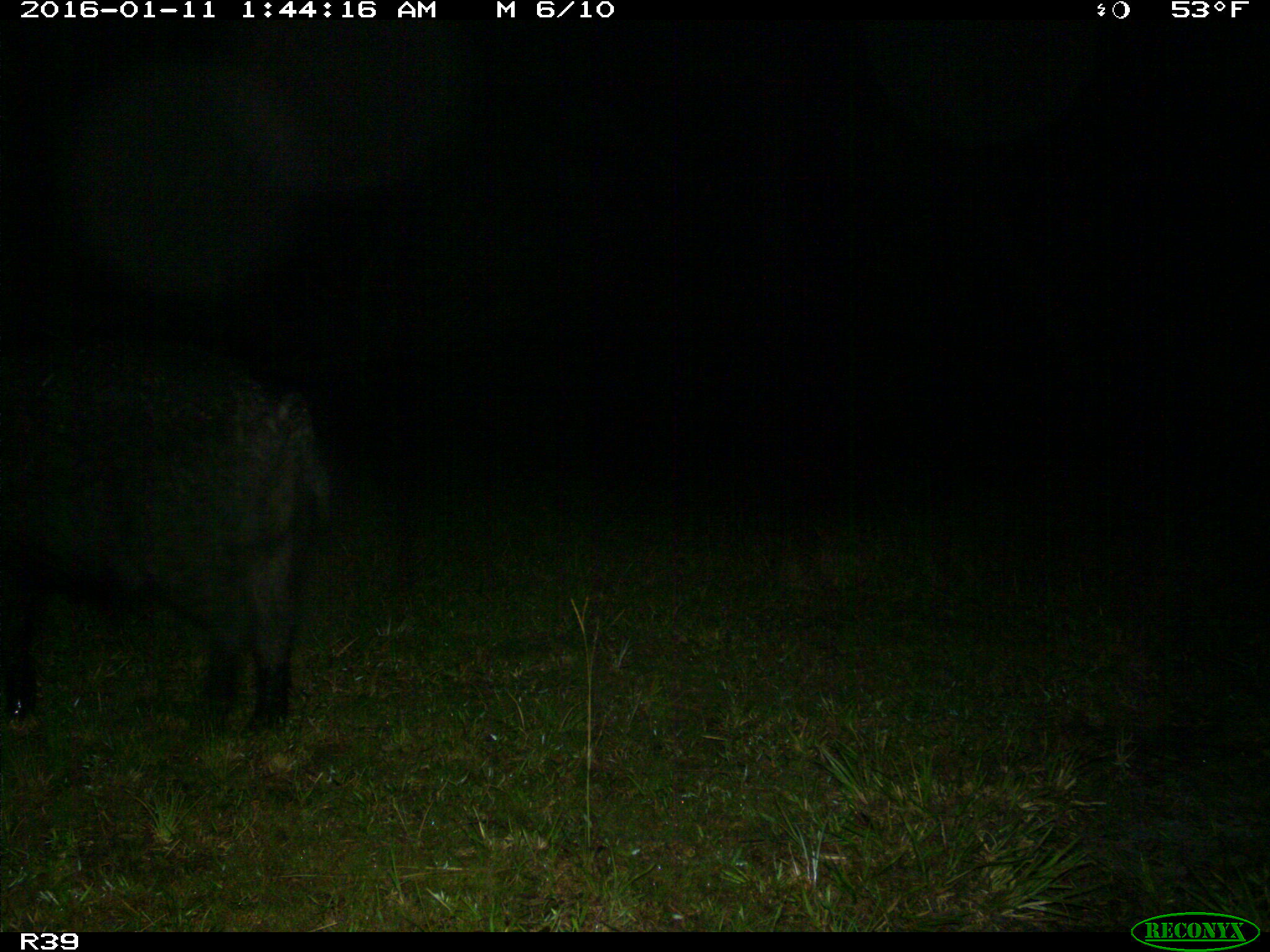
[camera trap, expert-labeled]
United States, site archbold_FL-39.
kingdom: Animalia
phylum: Chordata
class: Mammalia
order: Artiodactyla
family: Suidae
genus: Sus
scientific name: Sus scrofa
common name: wild boar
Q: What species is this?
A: Sus scrofa (wild boar).